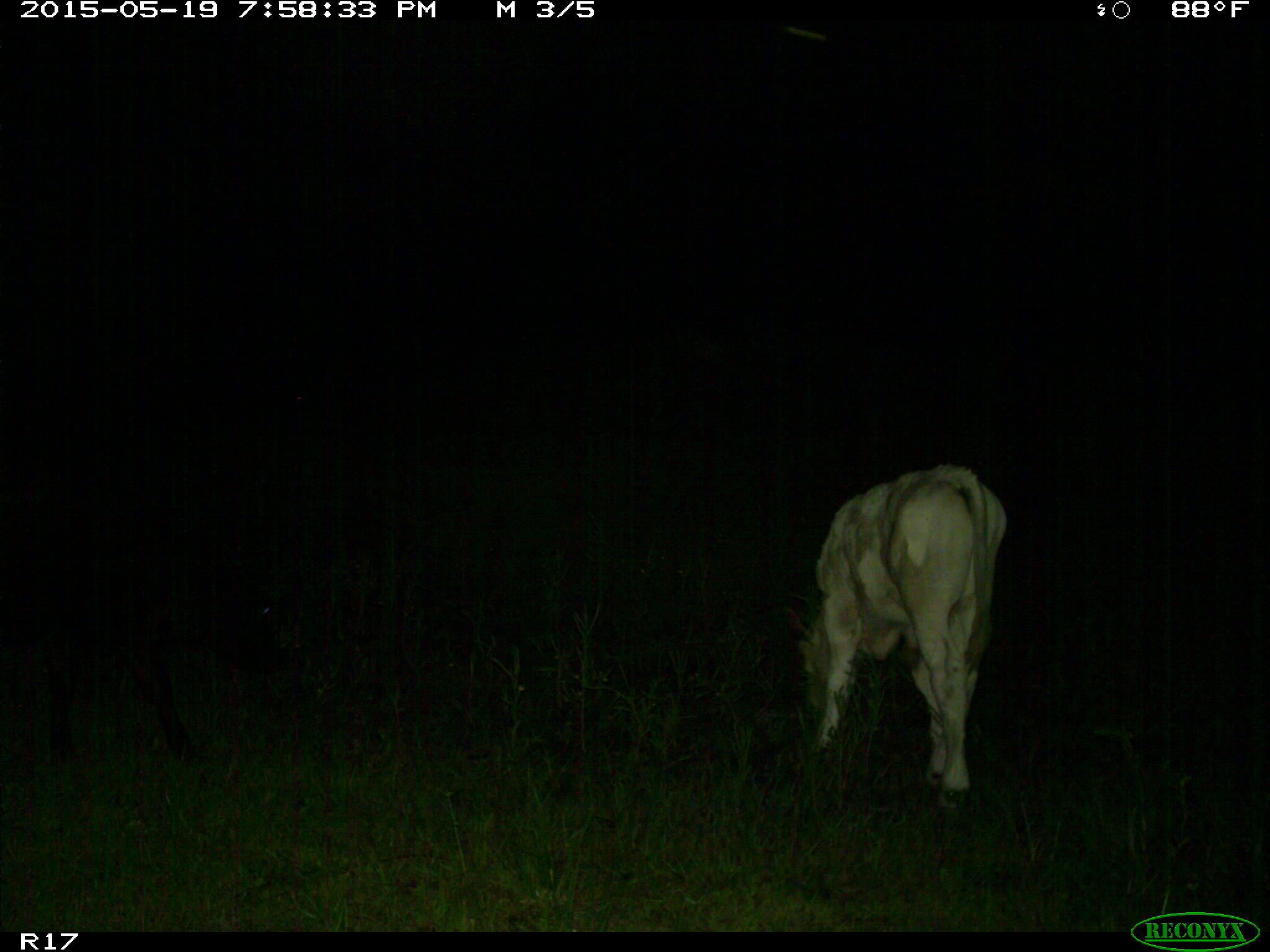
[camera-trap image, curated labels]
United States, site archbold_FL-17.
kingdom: Animalia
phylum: Chordata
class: Mammalia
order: Artiodactyla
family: Bovidae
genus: Bos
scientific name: Bos taurus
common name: domestic cow